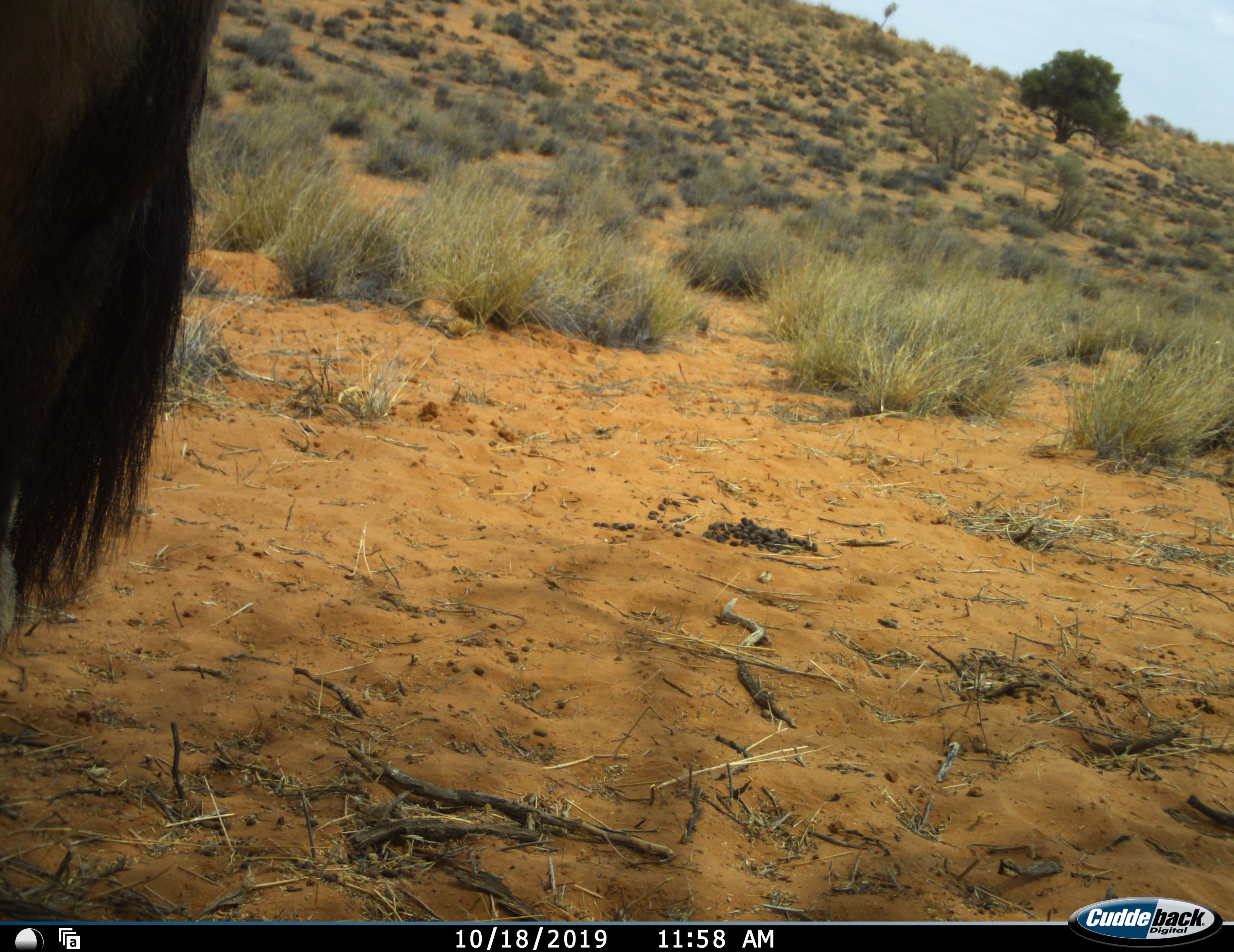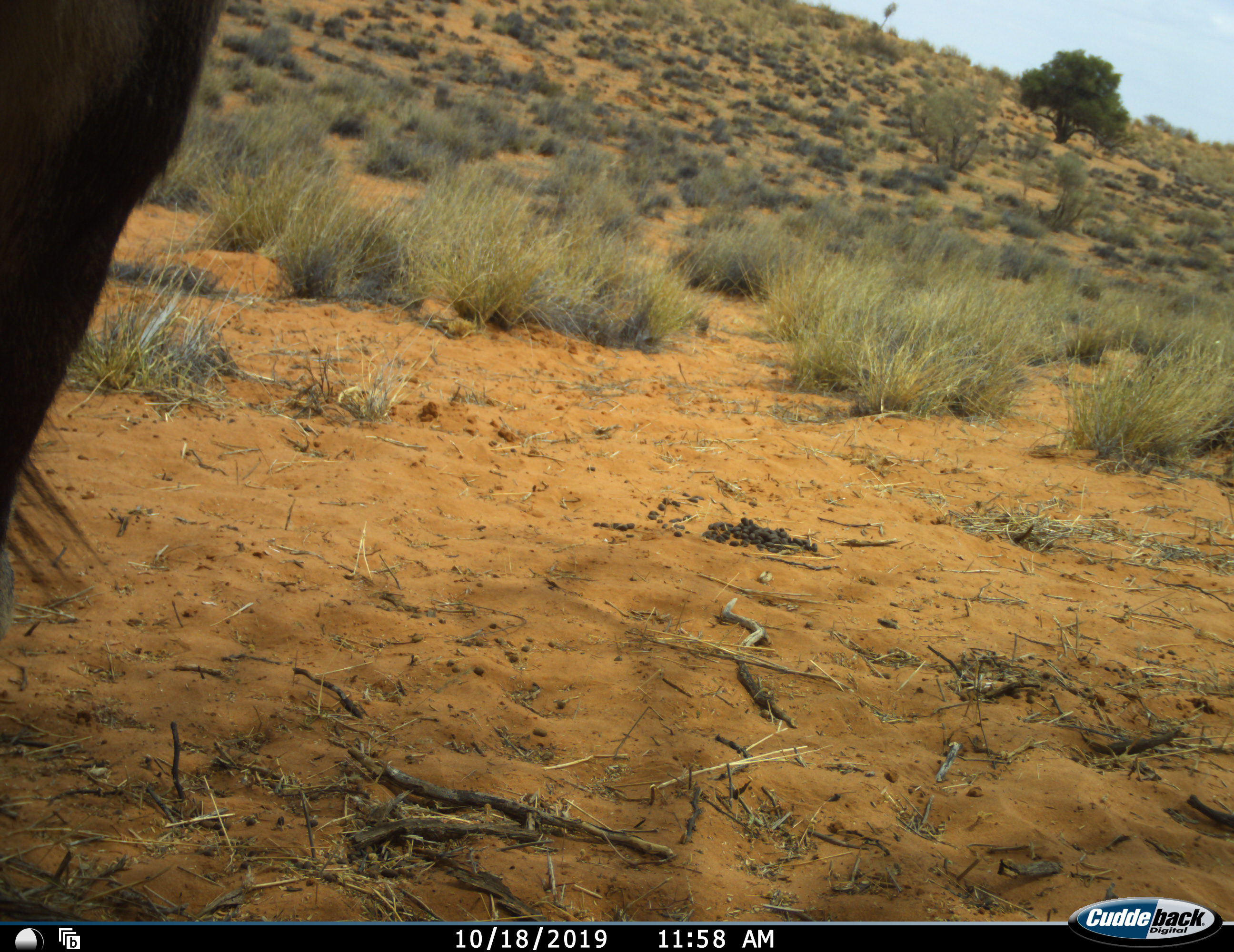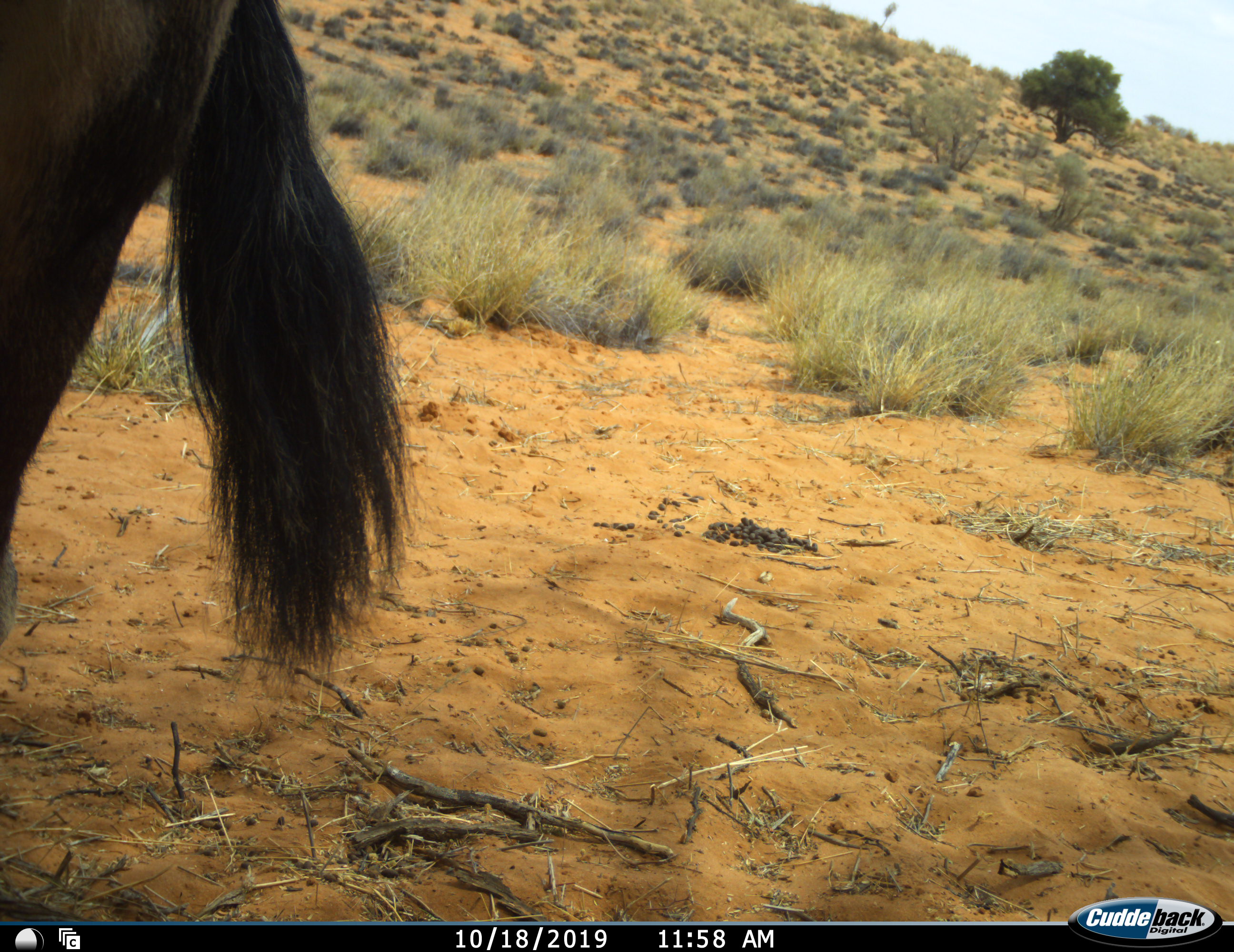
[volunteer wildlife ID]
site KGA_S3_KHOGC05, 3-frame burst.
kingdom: Animalia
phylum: Chordata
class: Mammalia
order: Artiodactyla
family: Bovidae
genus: Oryx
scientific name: Oryx gazella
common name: gemsbok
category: oryx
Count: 1.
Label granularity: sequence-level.